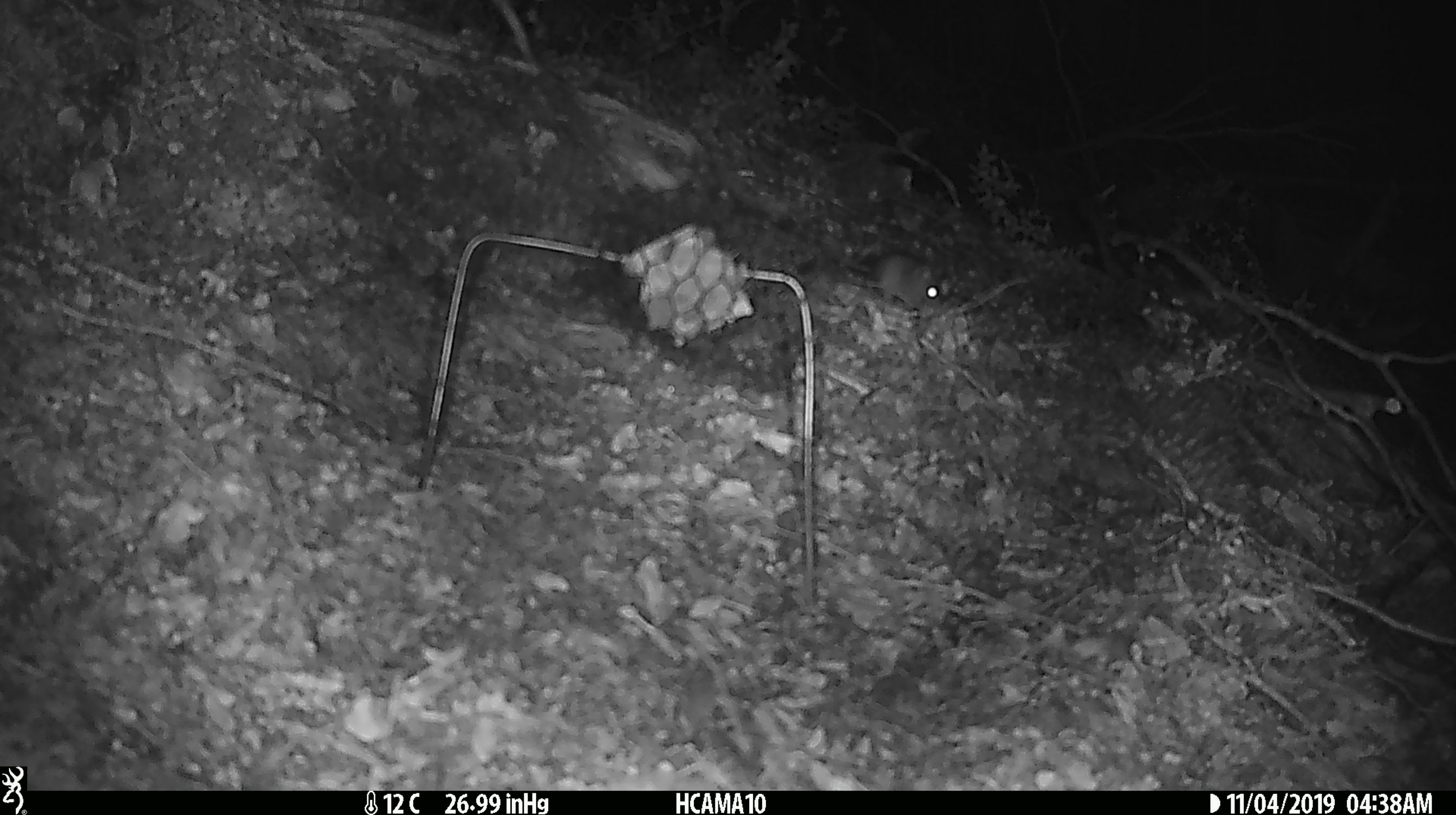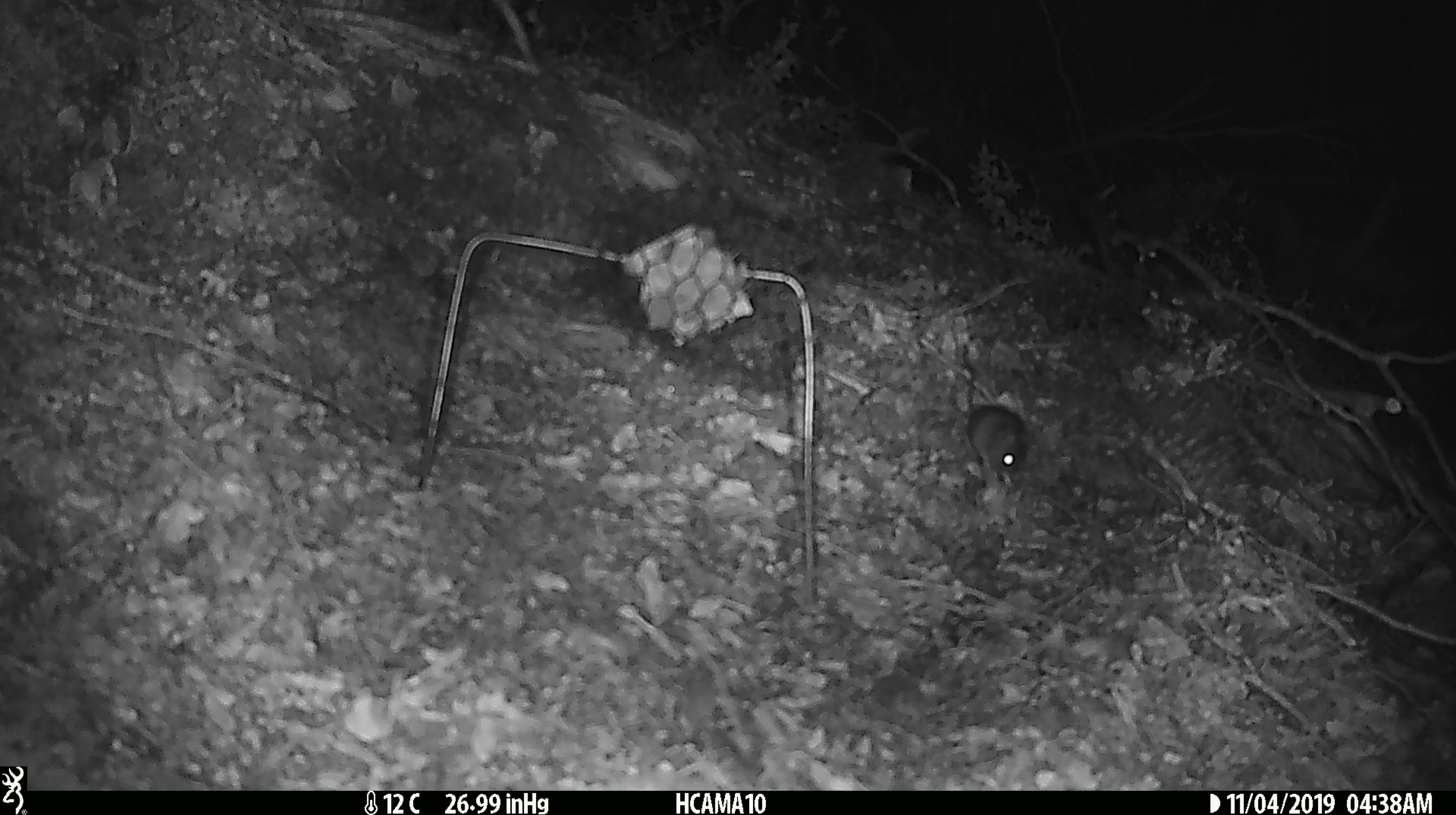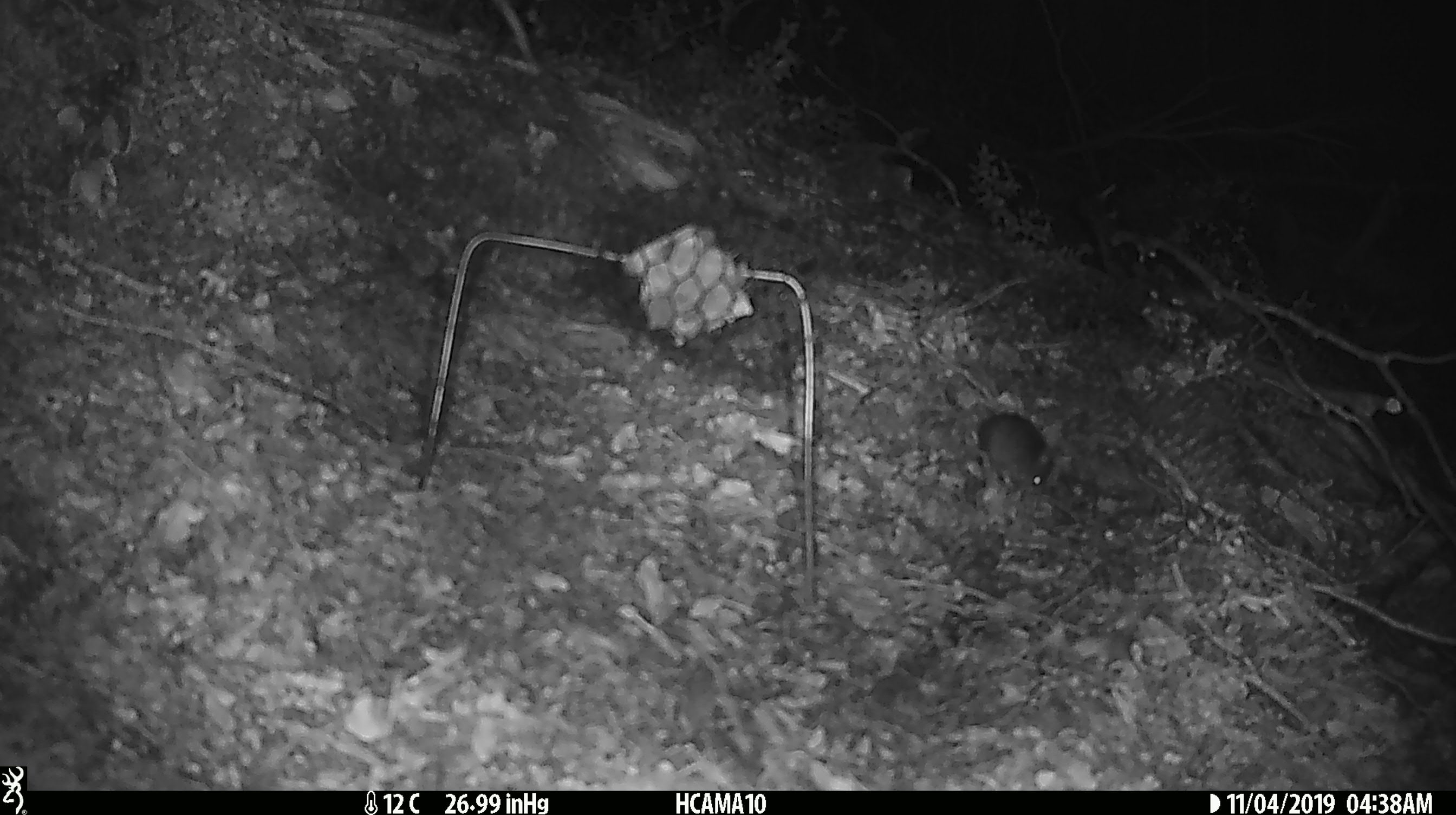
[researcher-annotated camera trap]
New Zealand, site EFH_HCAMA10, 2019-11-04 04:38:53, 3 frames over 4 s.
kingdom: Animalia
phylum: Chordata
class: Mammalia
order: Rodentia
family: Muridae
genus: Mus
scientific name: Mus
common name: mouse